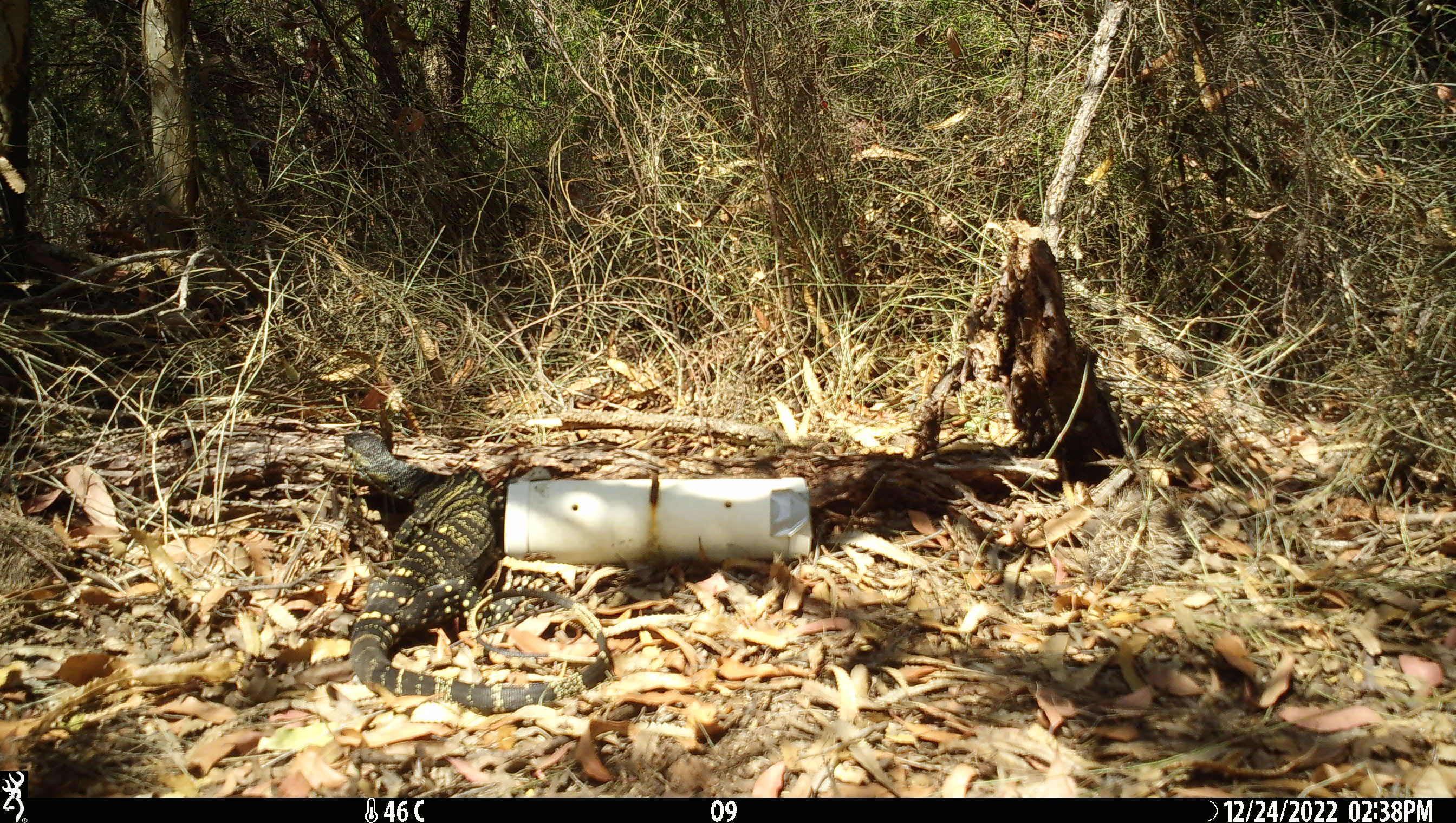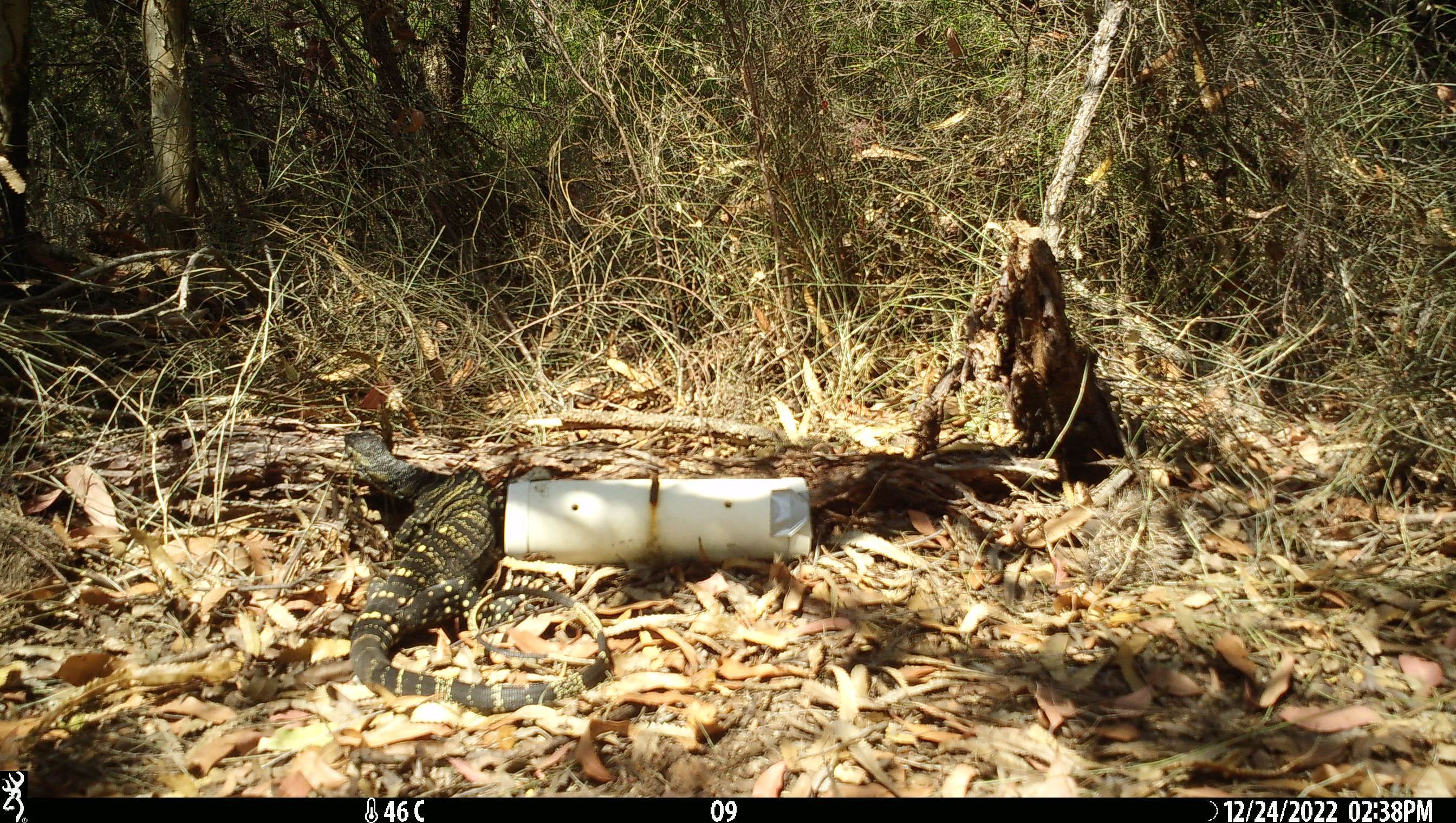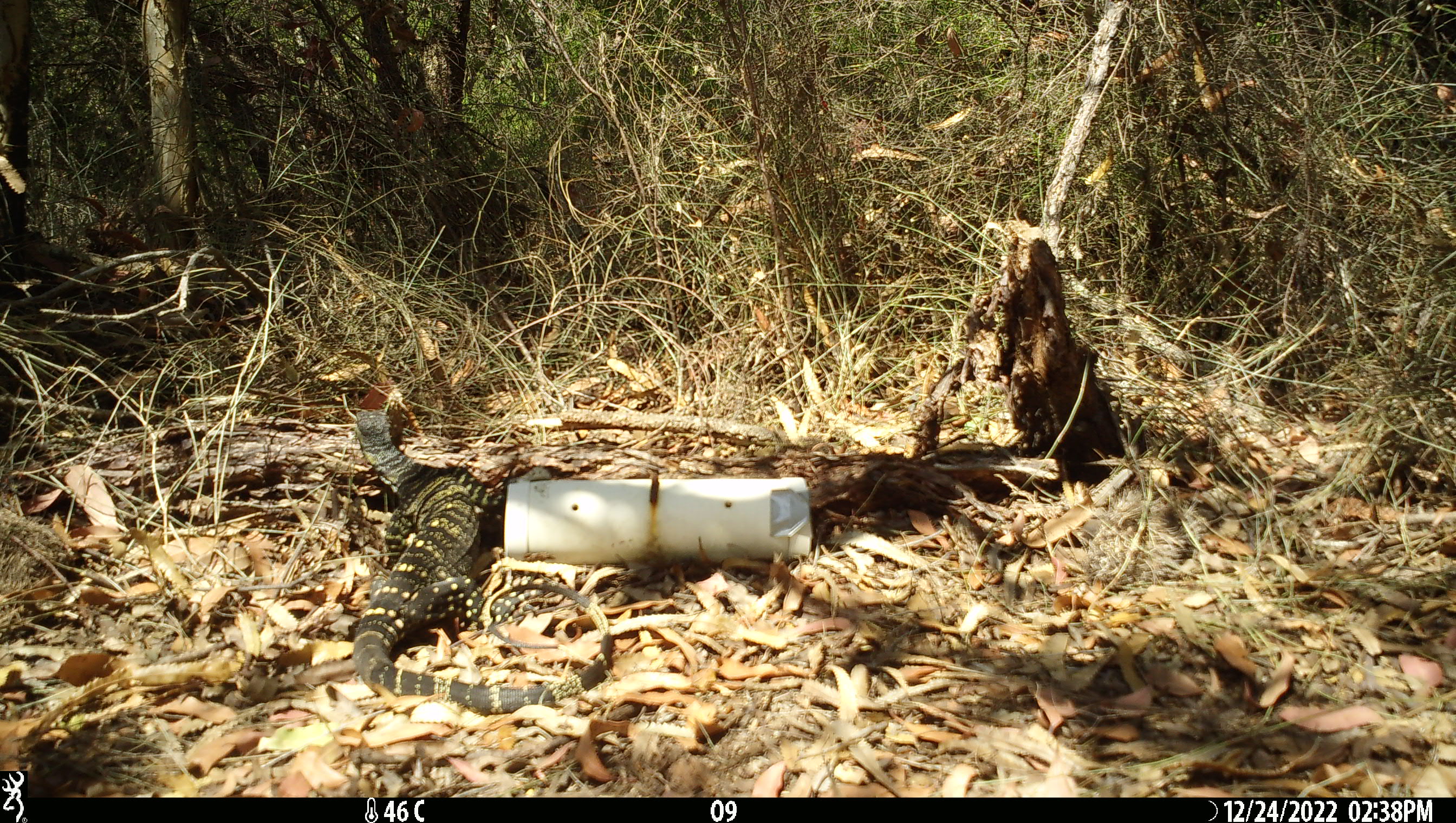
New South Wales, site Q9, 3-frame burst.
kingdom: Animalia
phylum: Chordata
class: Reptilia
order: Squamata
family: Varanidae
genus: Varanus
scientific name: Varanus varius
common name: lace monitor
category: goanna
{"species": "goanna (lace monitor) (Varanus varius)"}